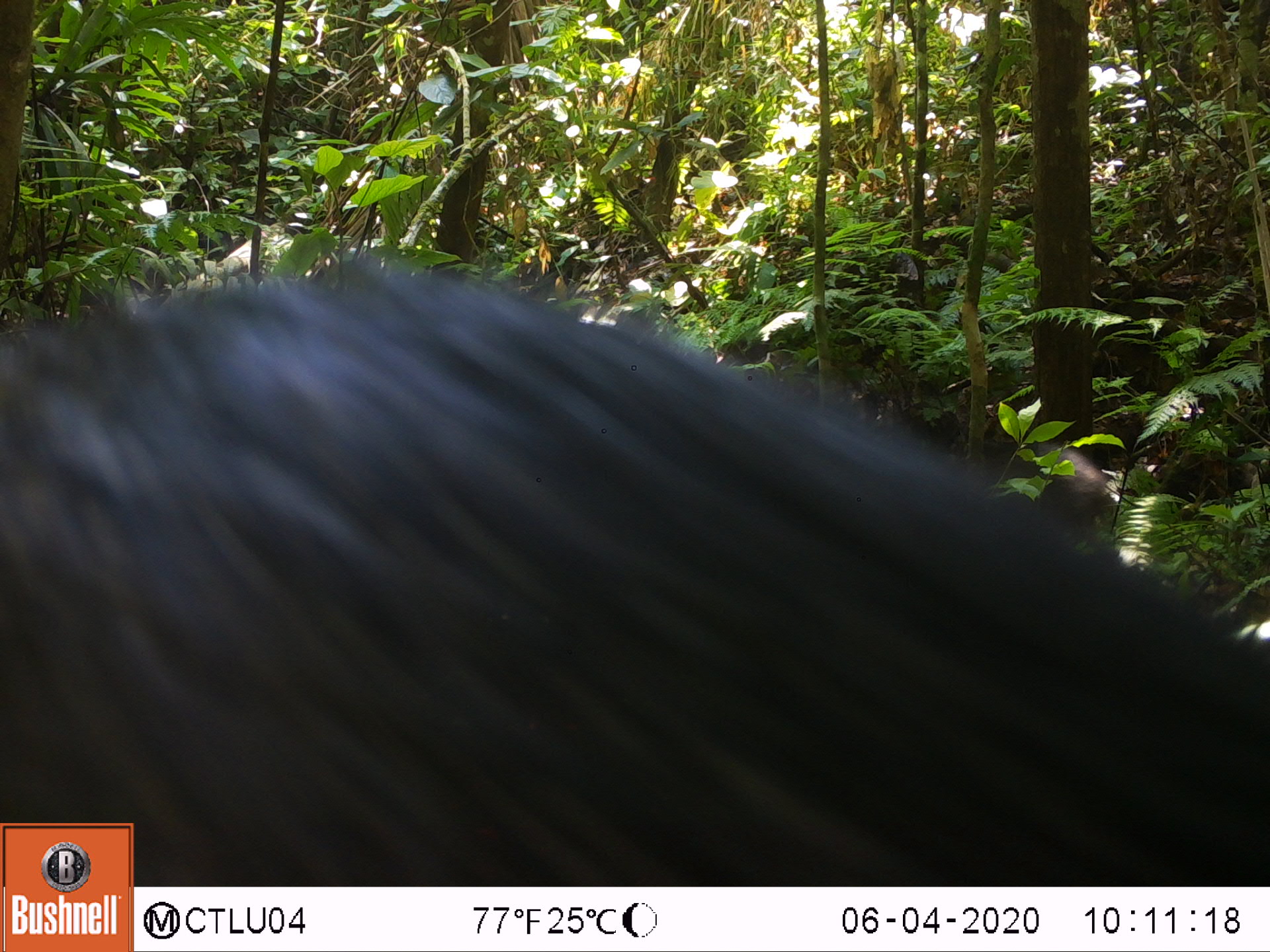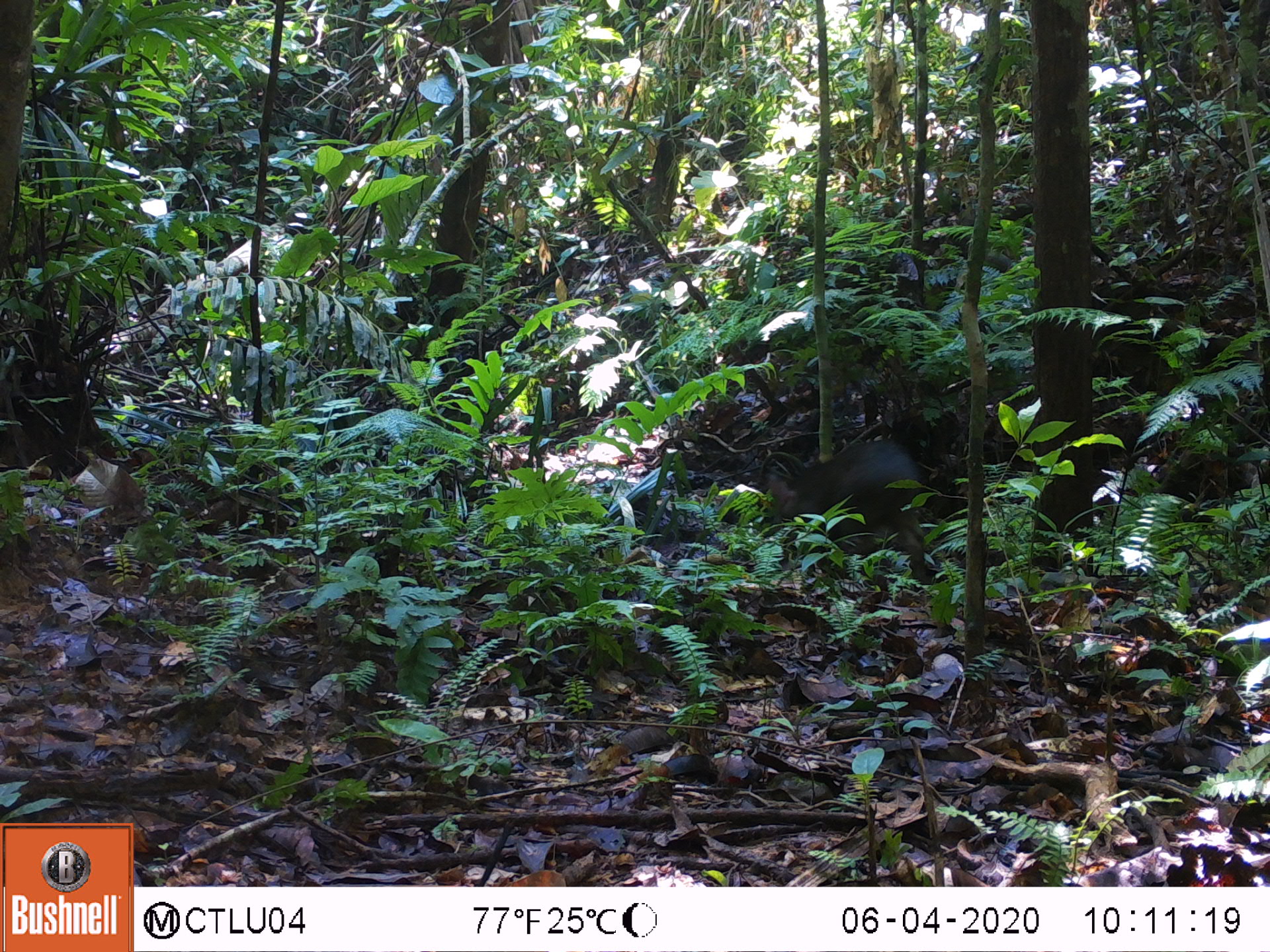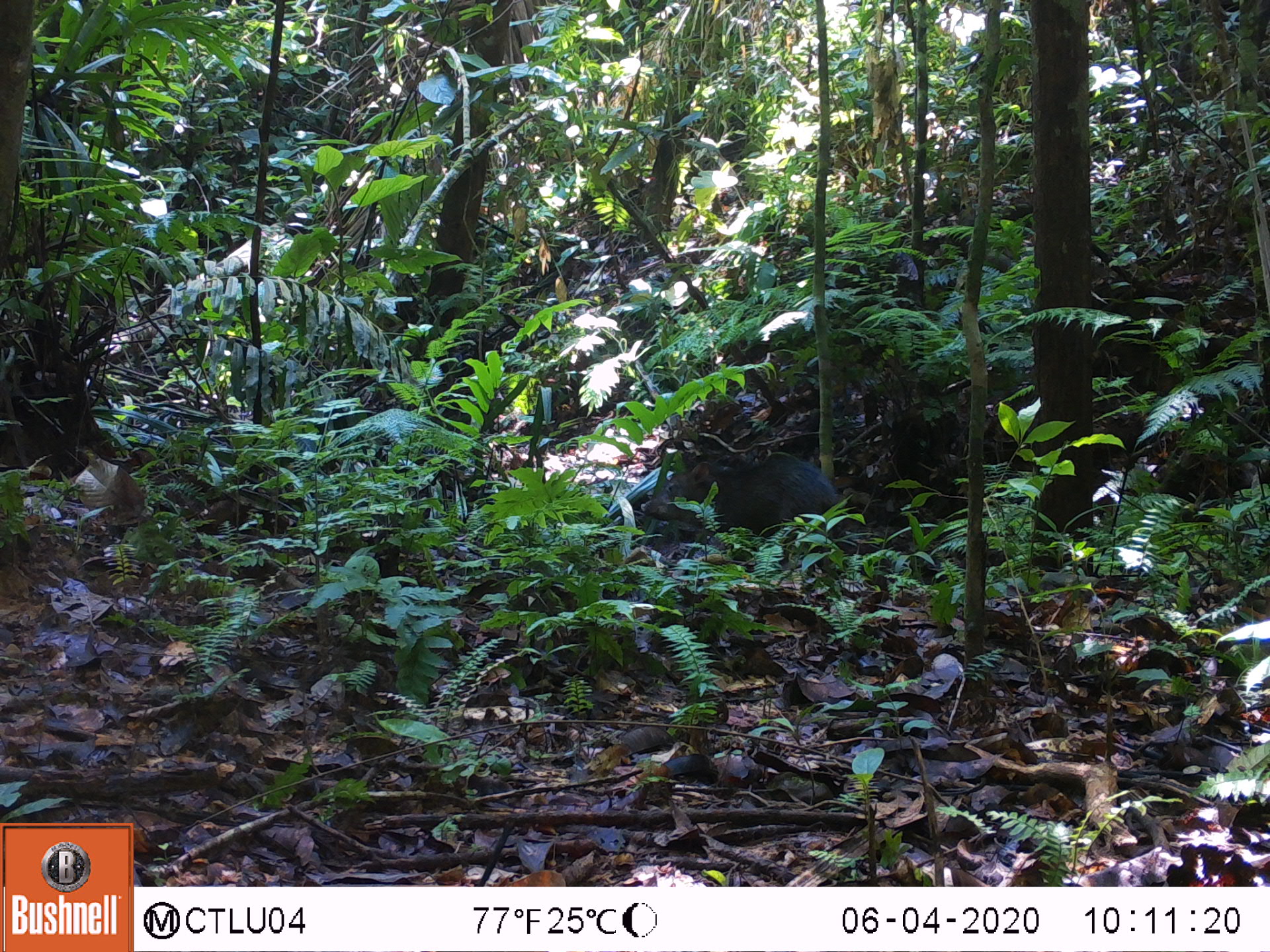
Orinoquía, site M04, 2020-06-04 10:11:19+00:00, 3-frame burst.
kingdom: Animalia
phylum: Chordata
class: Mammalia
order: Artiodactyla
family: Tayassuidae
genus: Pecari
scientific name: Pecari tajacu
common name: collared peccary